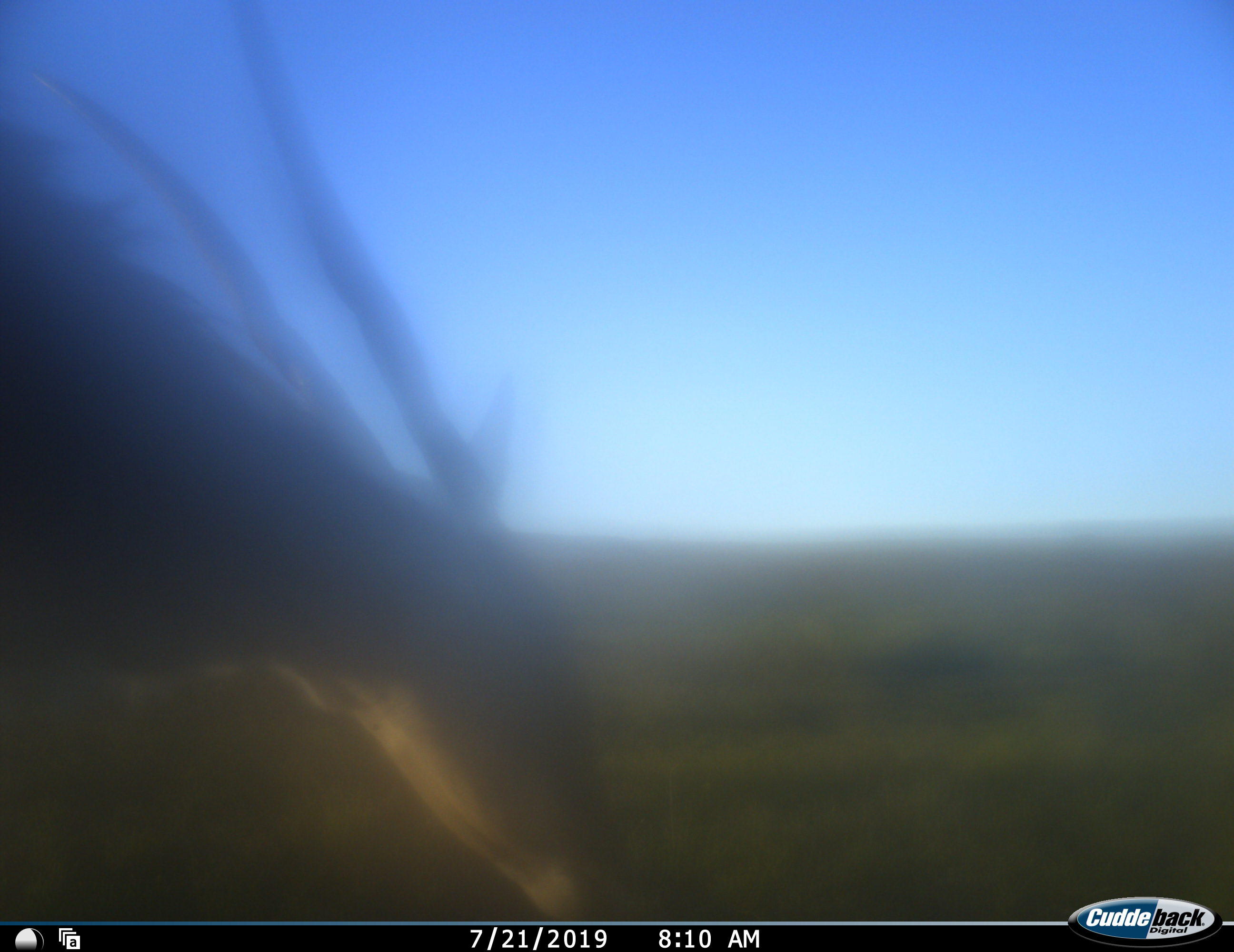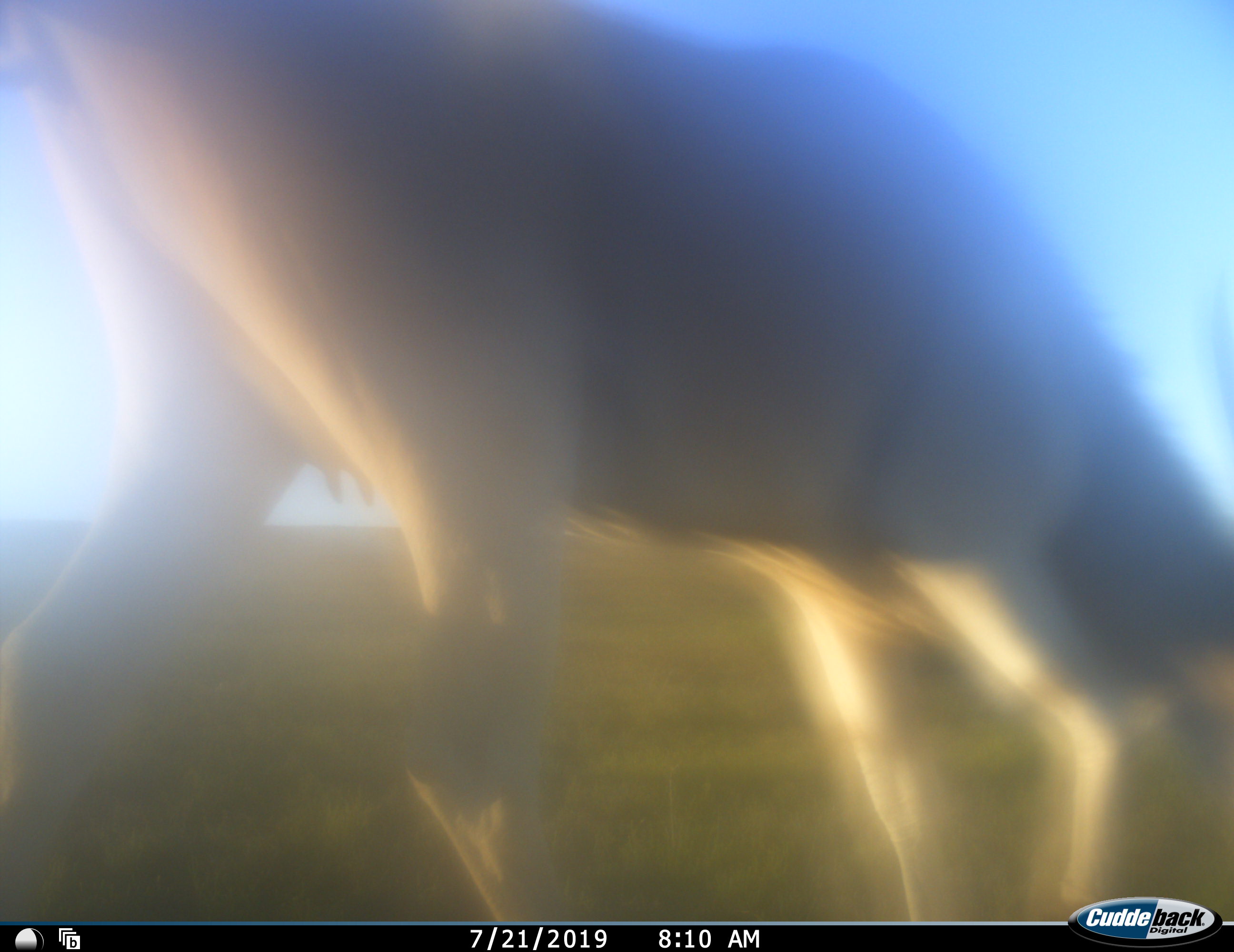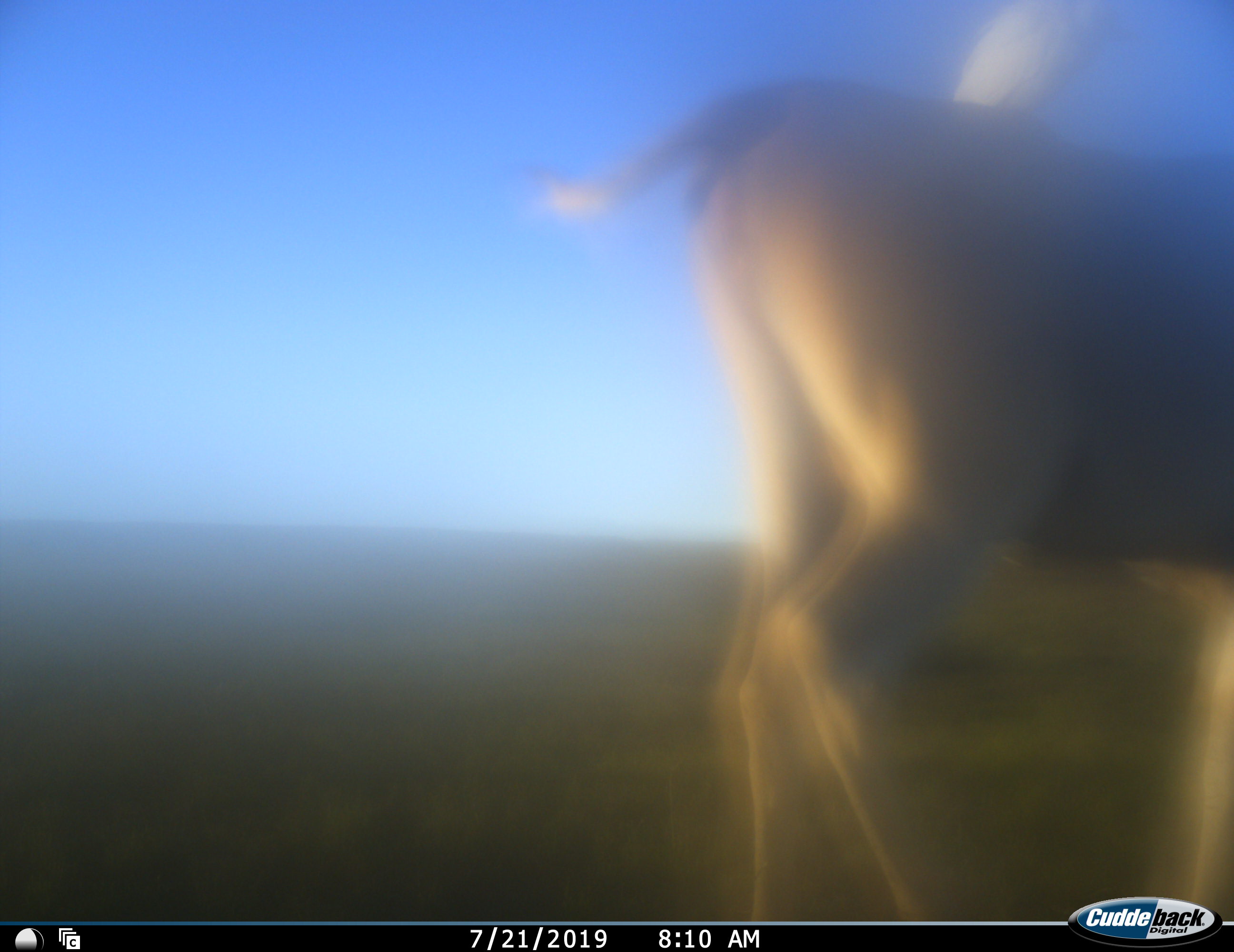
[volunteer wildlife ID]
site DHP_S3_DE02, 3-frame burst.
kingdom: Animalia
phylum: Chordata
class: Mammalia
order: Artiodactyla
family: Bovidae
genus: Tragelaphus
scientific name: Tragelaphus oryx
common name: eland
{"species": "eland (Tragelaphus oryx)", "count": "1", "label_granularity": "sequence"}